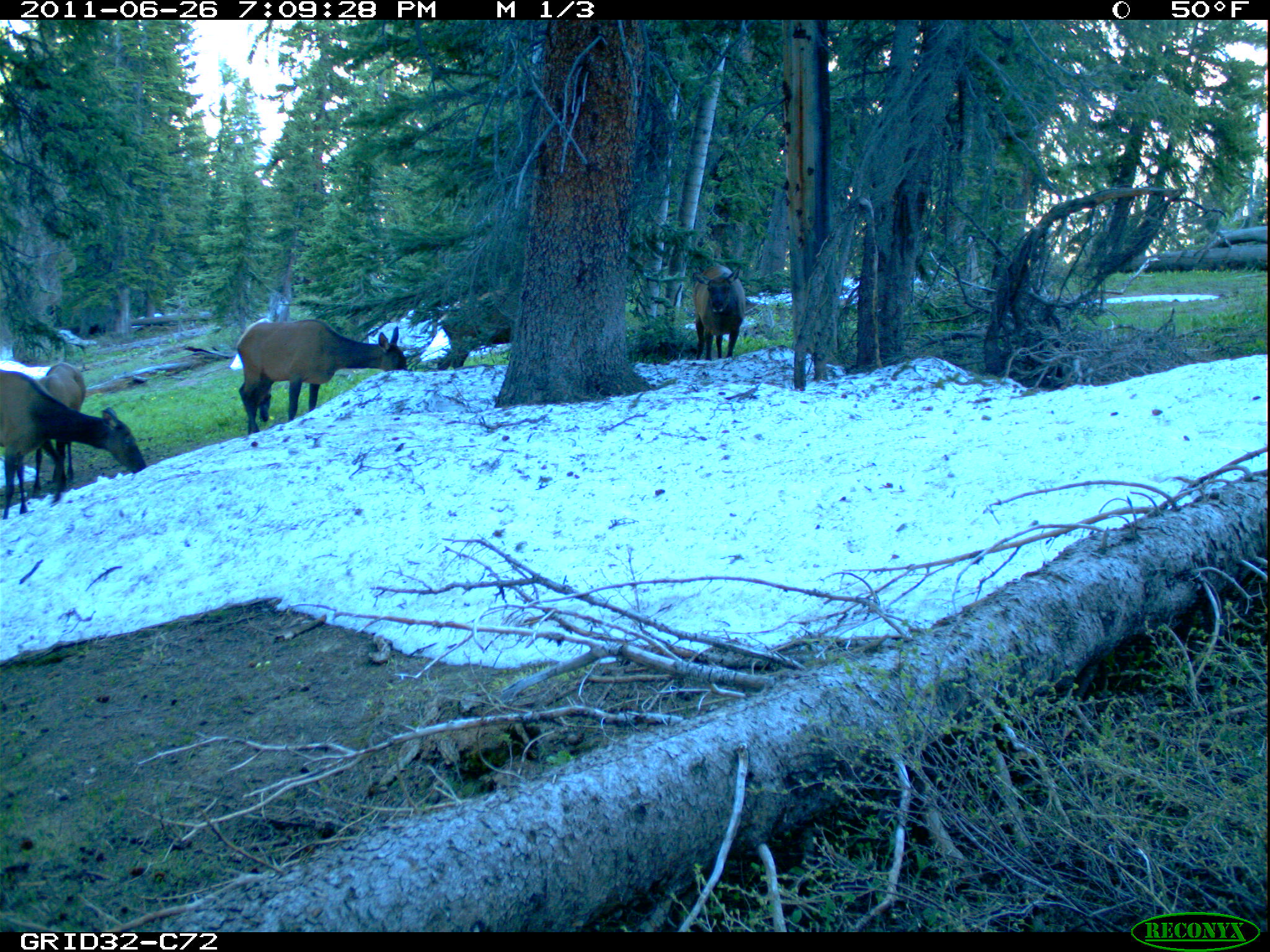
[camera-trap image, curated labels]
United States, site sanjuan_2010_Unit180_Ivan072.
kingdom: Animalia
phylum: Chordata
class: Mammalia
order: Artiodactyla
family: Cervidae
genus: Cervus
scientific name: Cervus elaphus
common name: red deer